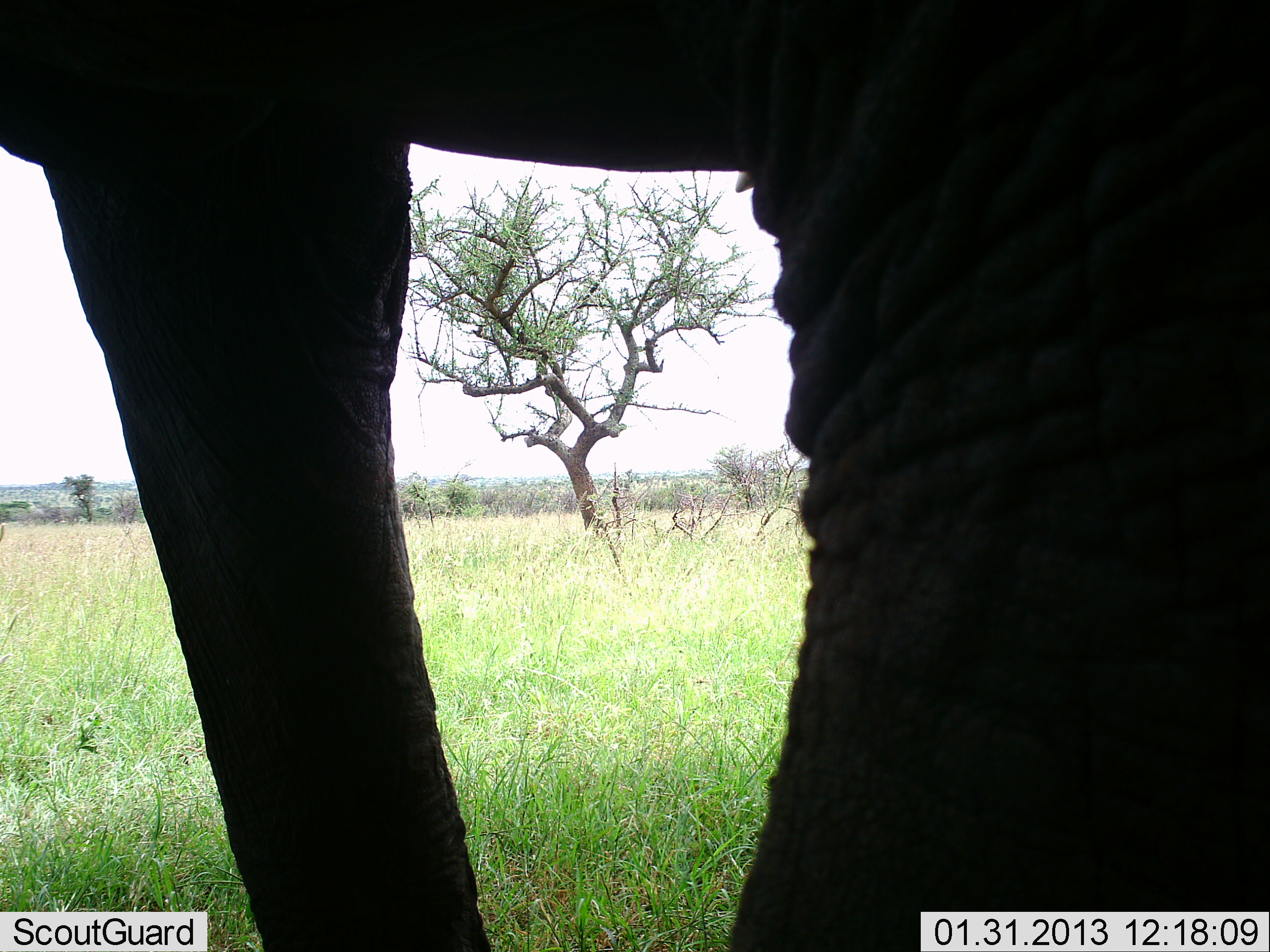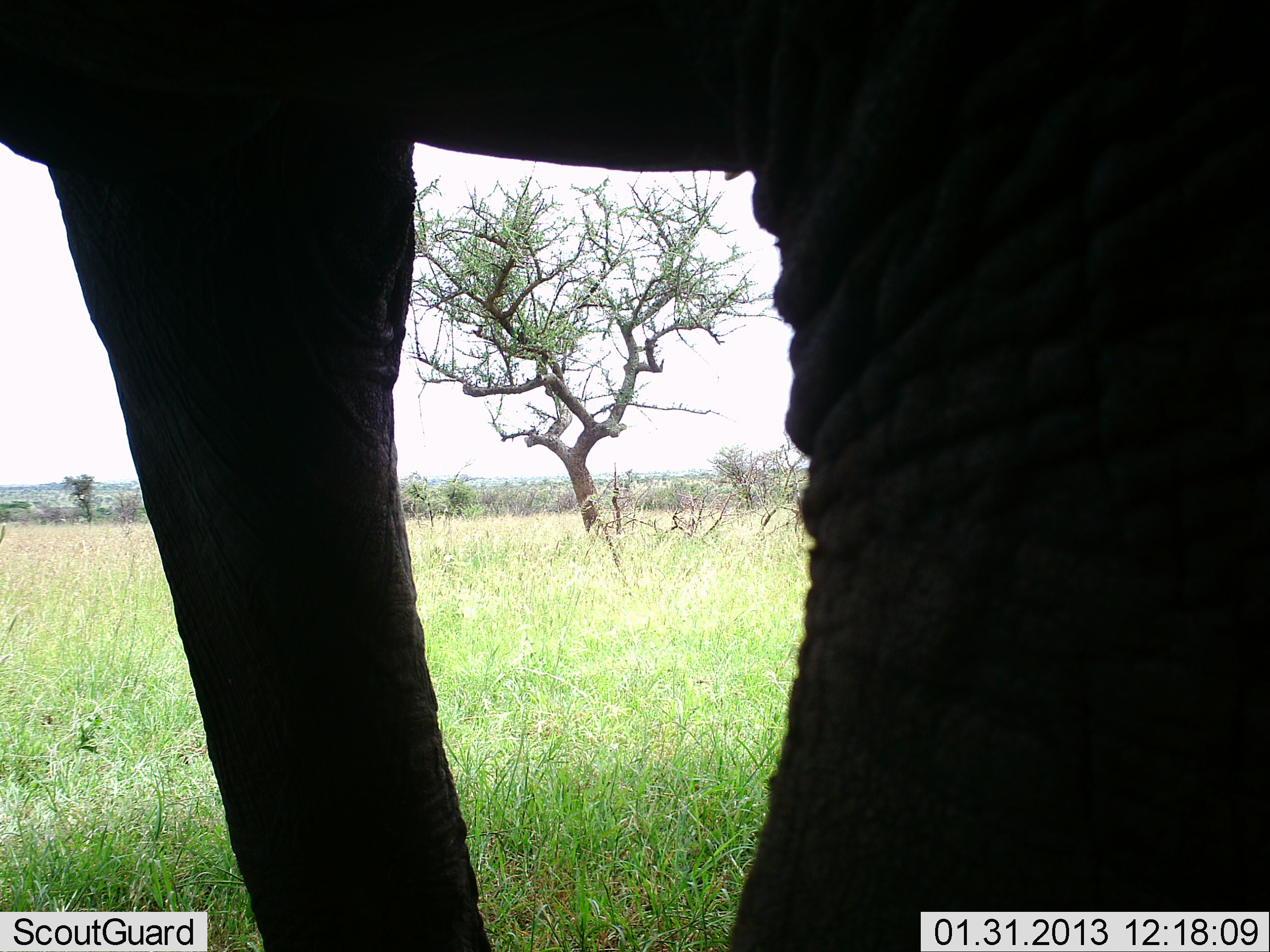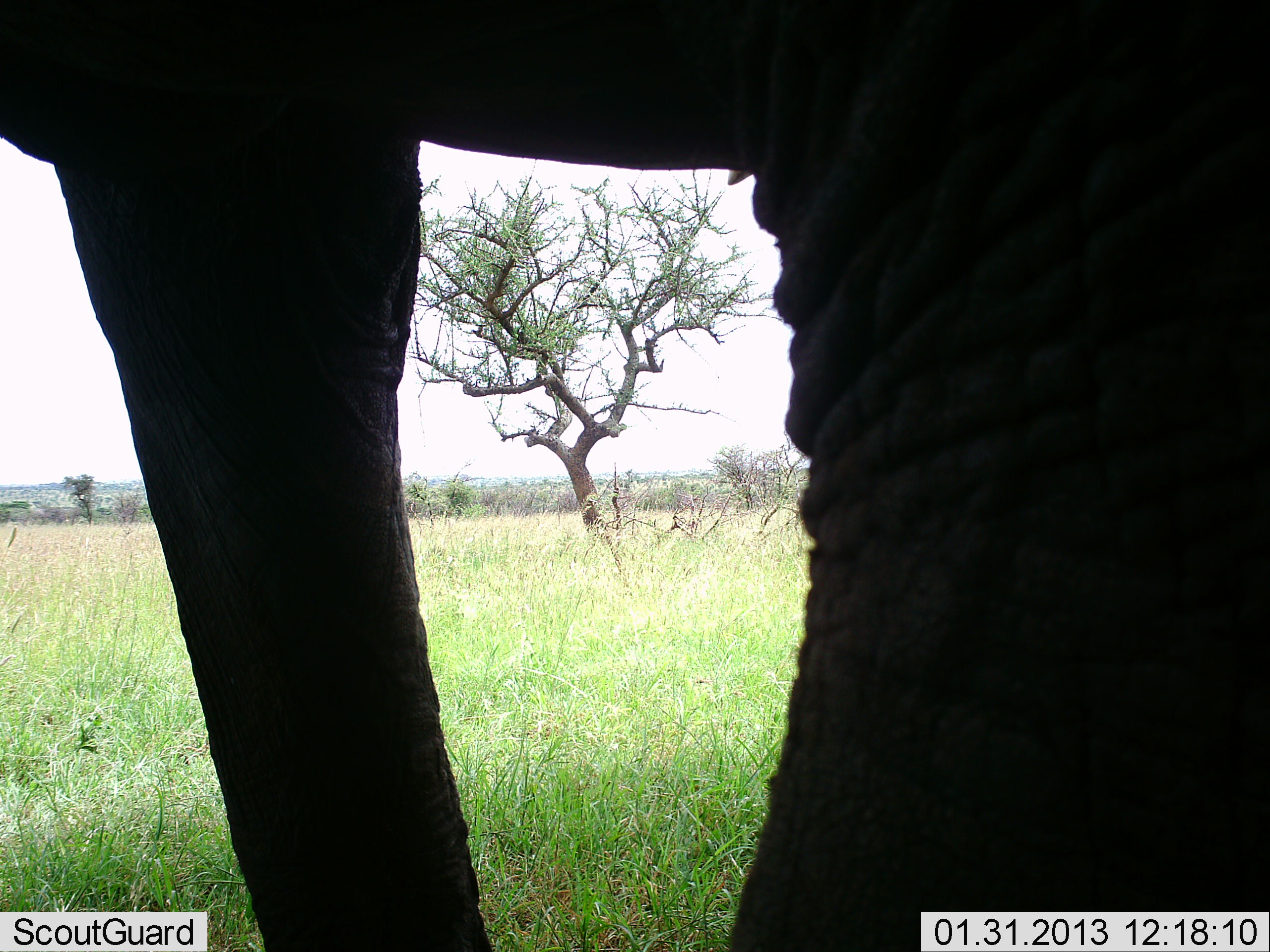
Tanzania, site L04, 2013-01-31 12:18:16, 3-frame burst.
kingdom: Animalia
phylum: Chordata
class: Mammalia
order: Proboscidea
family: Elephantidae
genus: Loxodonta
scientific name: Loxodonta africana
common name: african bush elephant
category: elephant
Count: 1.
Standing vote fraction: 96%.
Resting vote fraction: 0%.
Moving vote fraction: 4%.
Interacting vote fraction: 0%.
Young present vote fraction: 0%.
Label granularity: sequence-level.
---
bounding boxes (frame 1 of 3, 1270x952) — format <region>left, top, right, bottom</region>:
animal: <region>0, 0, 1270, 952</region>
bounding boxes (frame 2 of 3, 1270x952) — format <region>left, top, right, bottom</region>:
animal: <region>1, 0, 1270, 952</region>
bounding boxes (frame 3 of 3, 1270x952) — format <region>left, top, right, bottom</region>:
animal: <region>0, 0, 1270, 952</region>